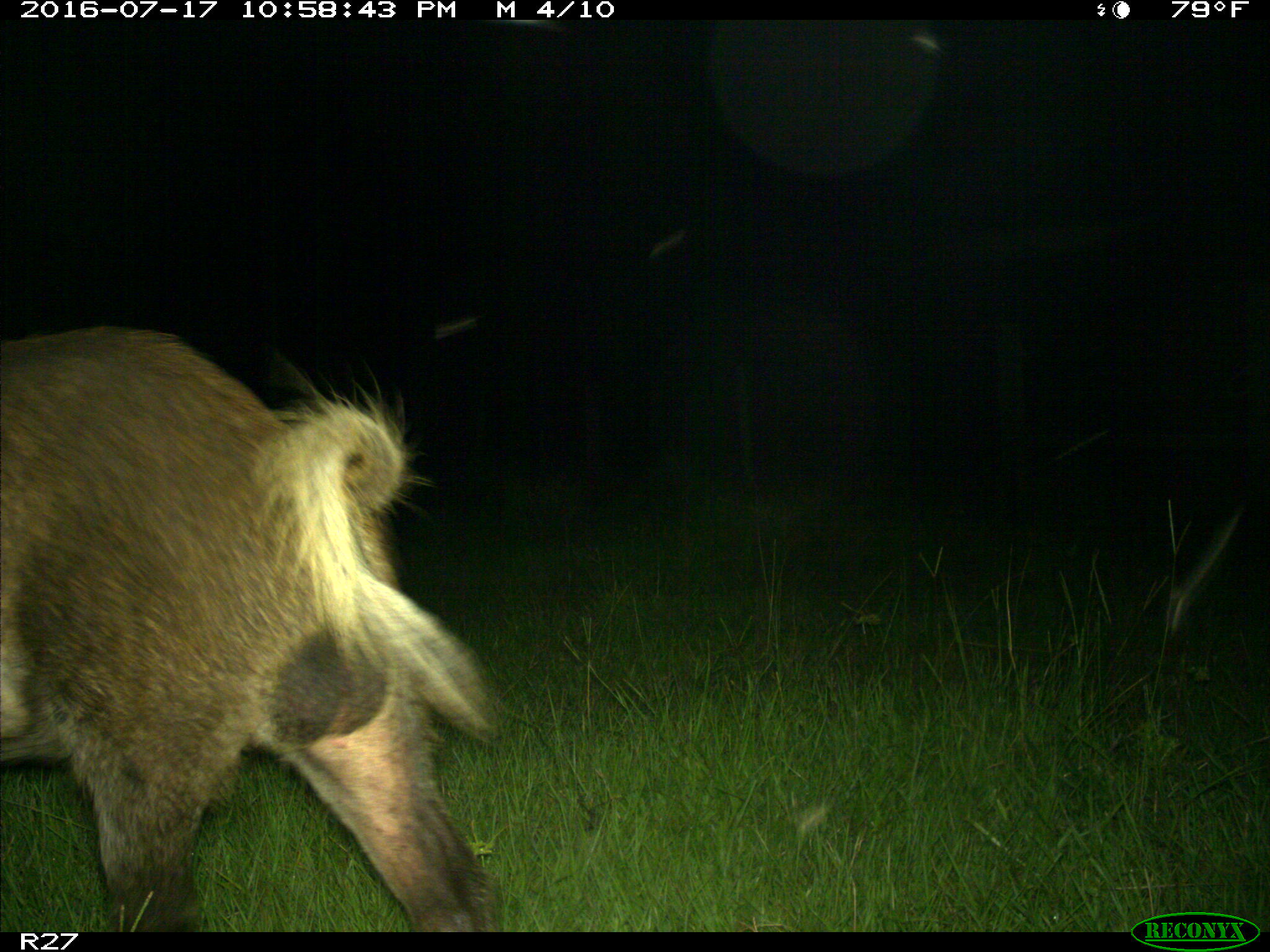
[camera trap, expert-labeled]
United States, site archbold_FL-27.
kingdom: Animalia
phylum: Chordata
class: Mammalia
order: Artiodactyla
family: Suidae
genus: Sus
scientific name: Sus scrofa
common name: wild boar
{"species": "Sus scrofa (wild boar)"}